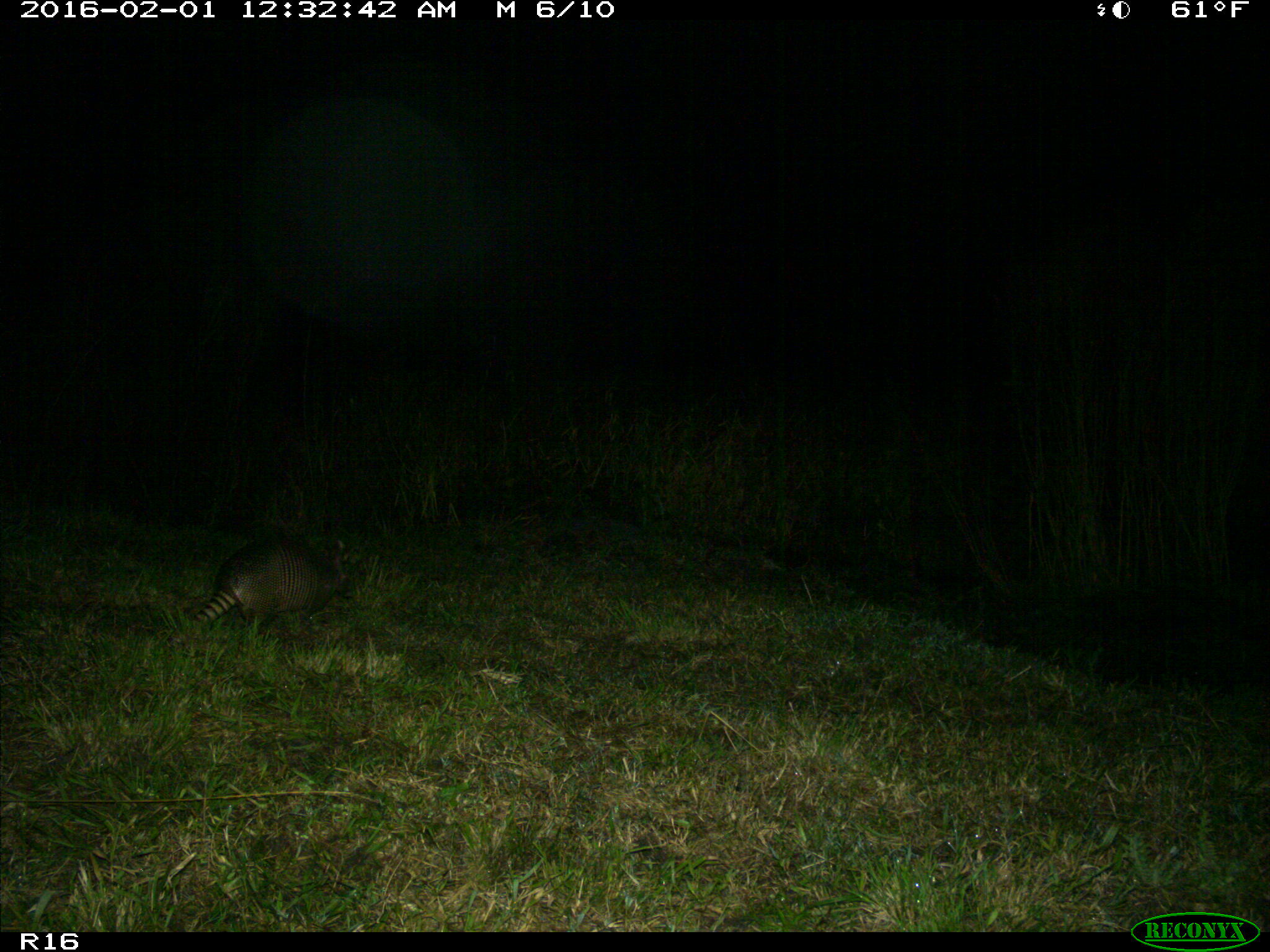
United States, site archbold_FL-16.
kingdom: Animalia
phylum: Chordata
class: Mammalia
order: Cingulata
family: Dasypodidae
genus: Dasypus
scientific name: Dasypus novemcinctus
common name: nine-banded armadillo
Dasypus novemcinctus (nine-banded armadillo).